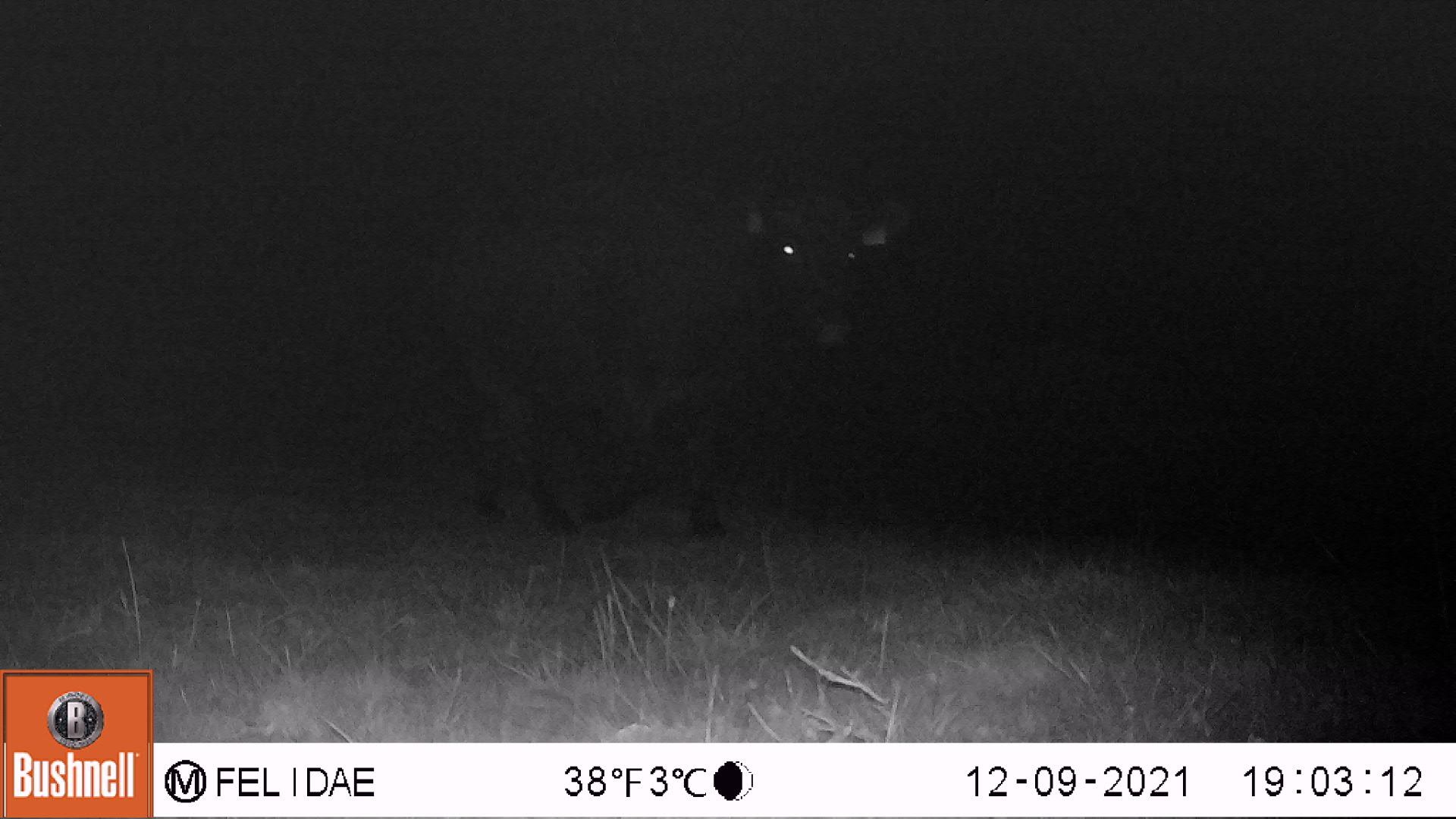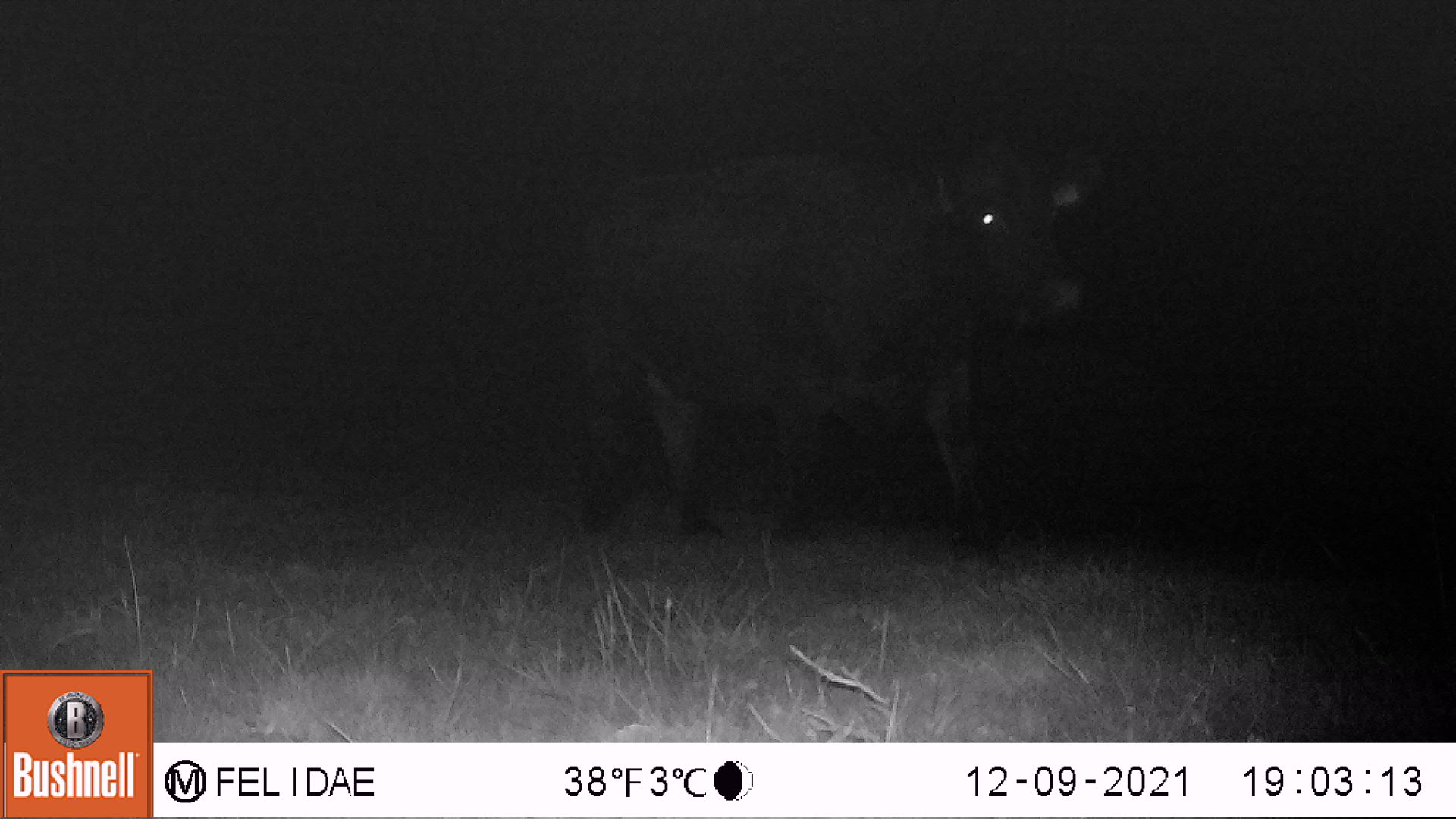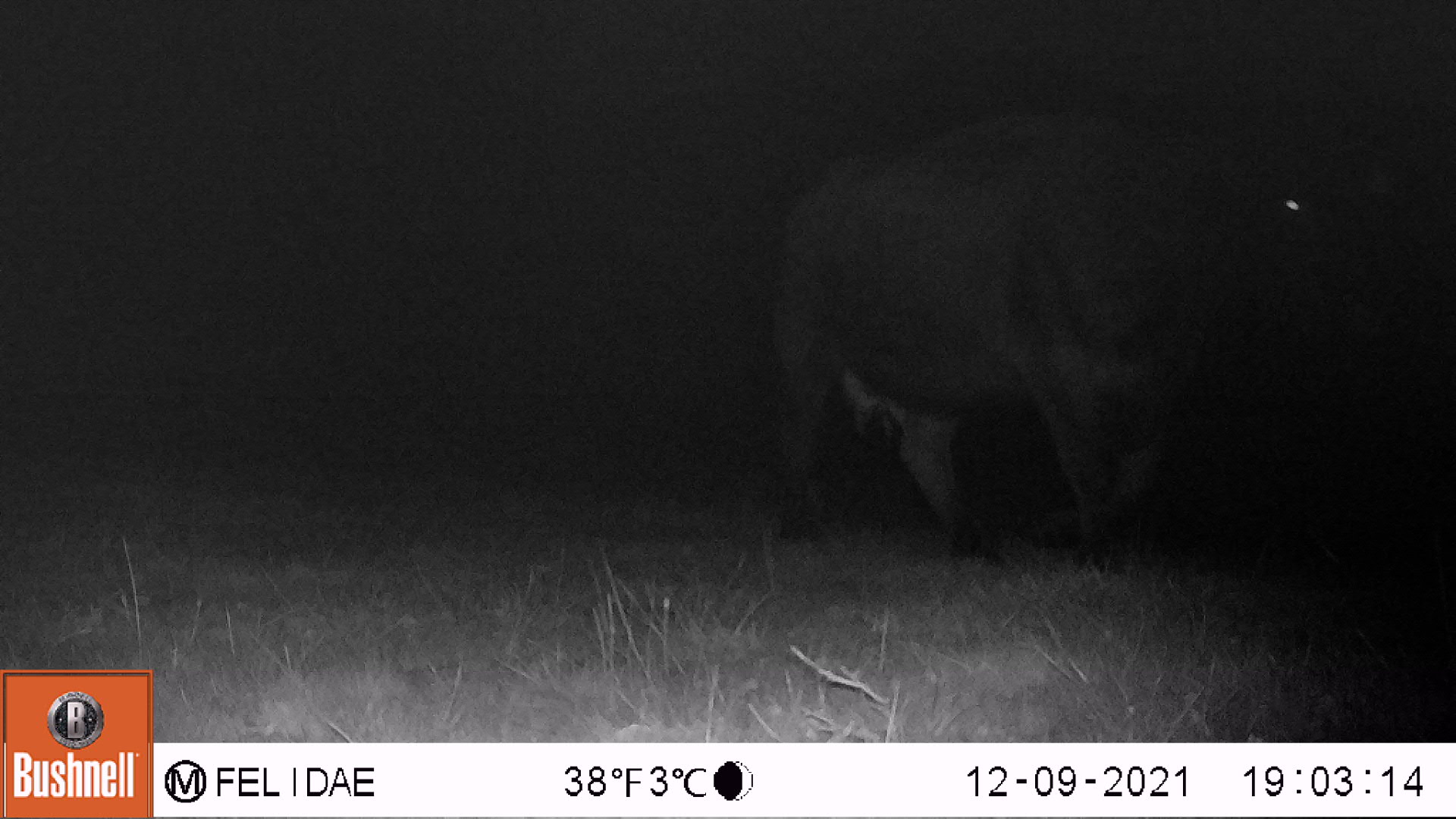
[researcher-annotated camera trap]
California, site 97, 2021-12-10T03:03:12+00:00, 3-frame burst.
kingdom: Animalia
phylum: Chordata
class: Mammalia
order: Artiodactyla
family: Bovidae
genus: Bos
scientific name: Bos taurus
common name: domestic cattle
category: cattle